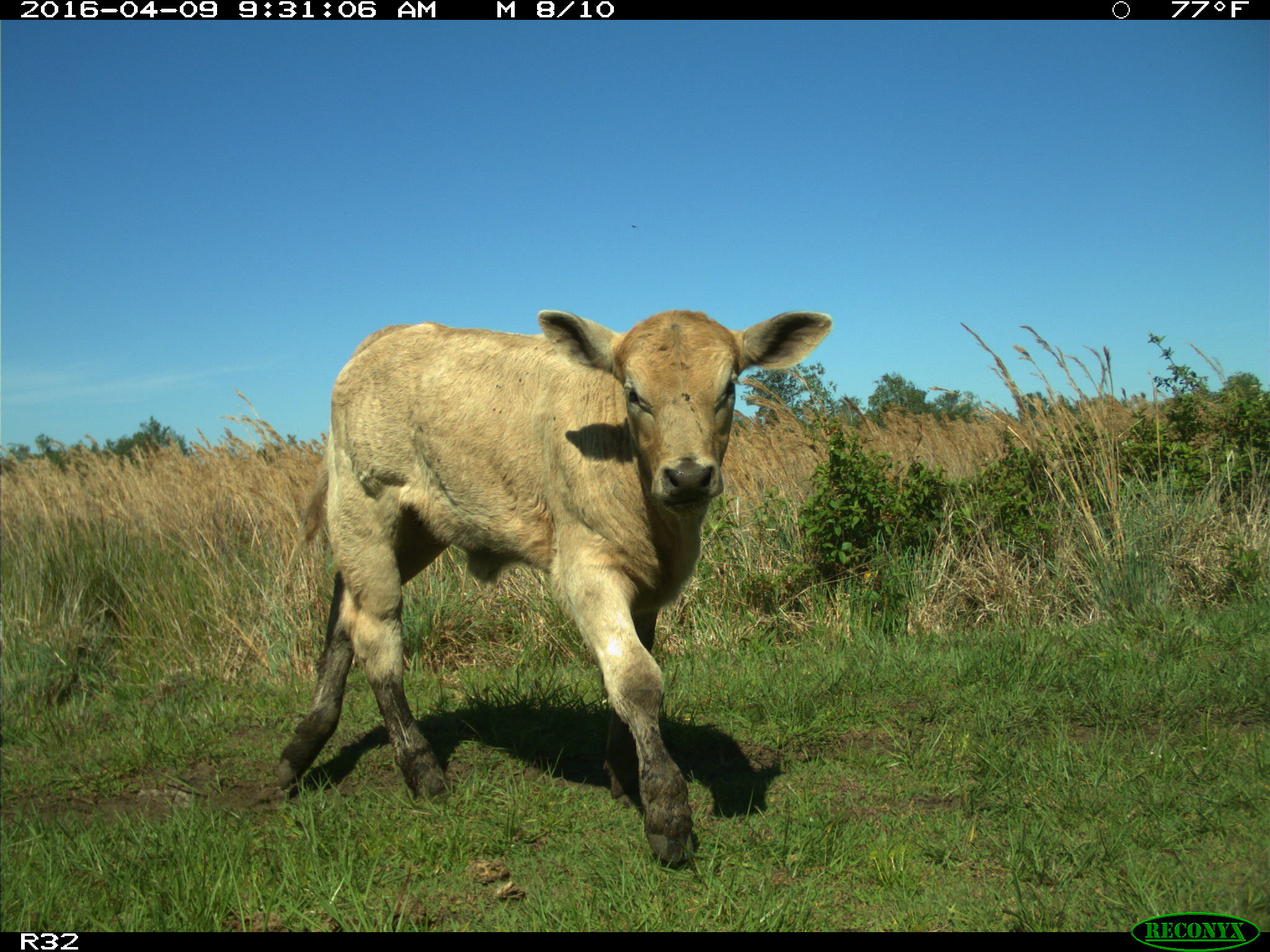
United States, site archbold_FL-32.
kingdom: Animalia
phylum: Chordata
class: Mammalia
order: Artiodactyla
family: Bovidae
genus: Bos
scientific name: Bos taurus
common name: domestic cow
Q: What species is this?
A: Bos taurus (domestic cow).